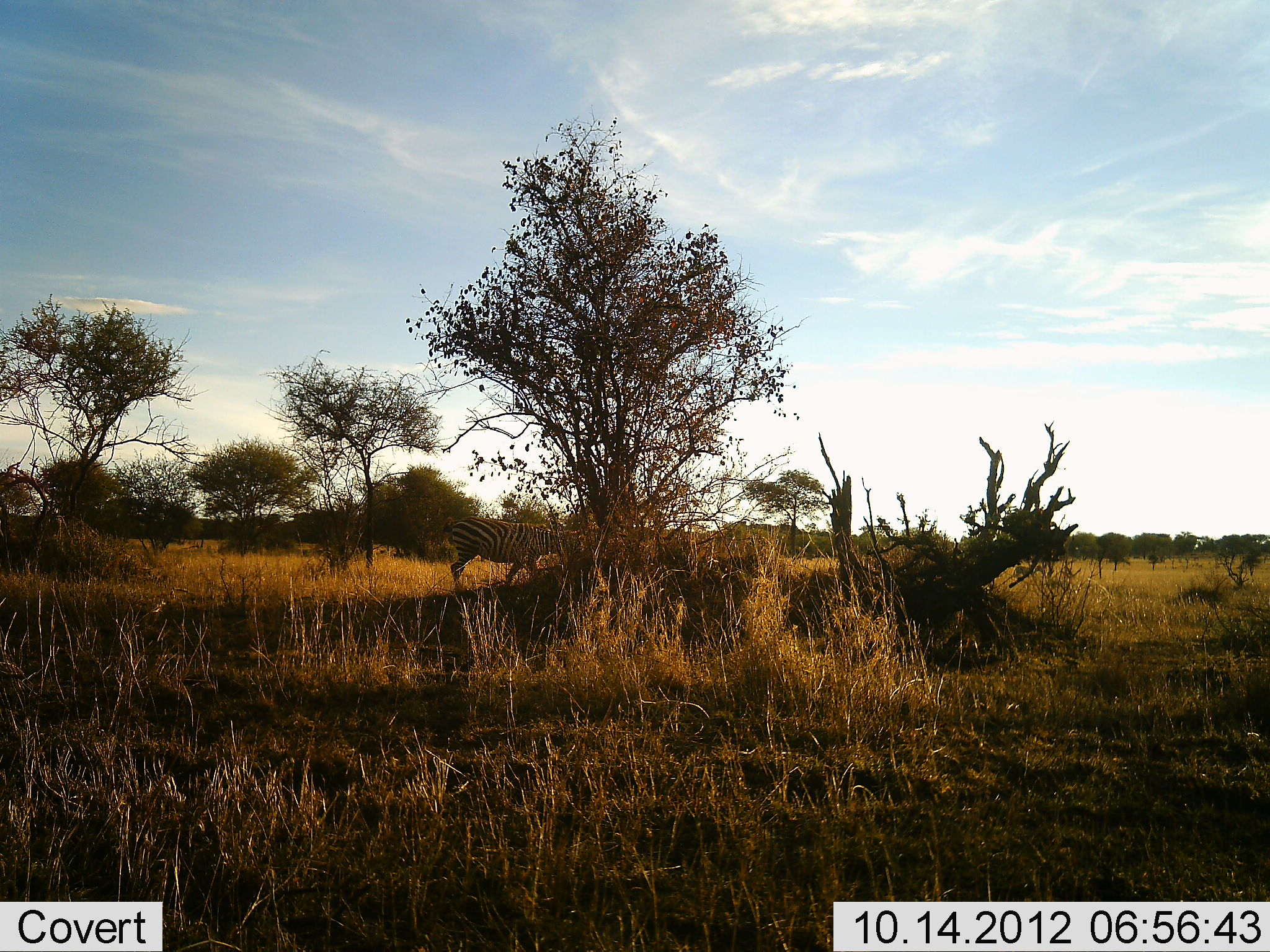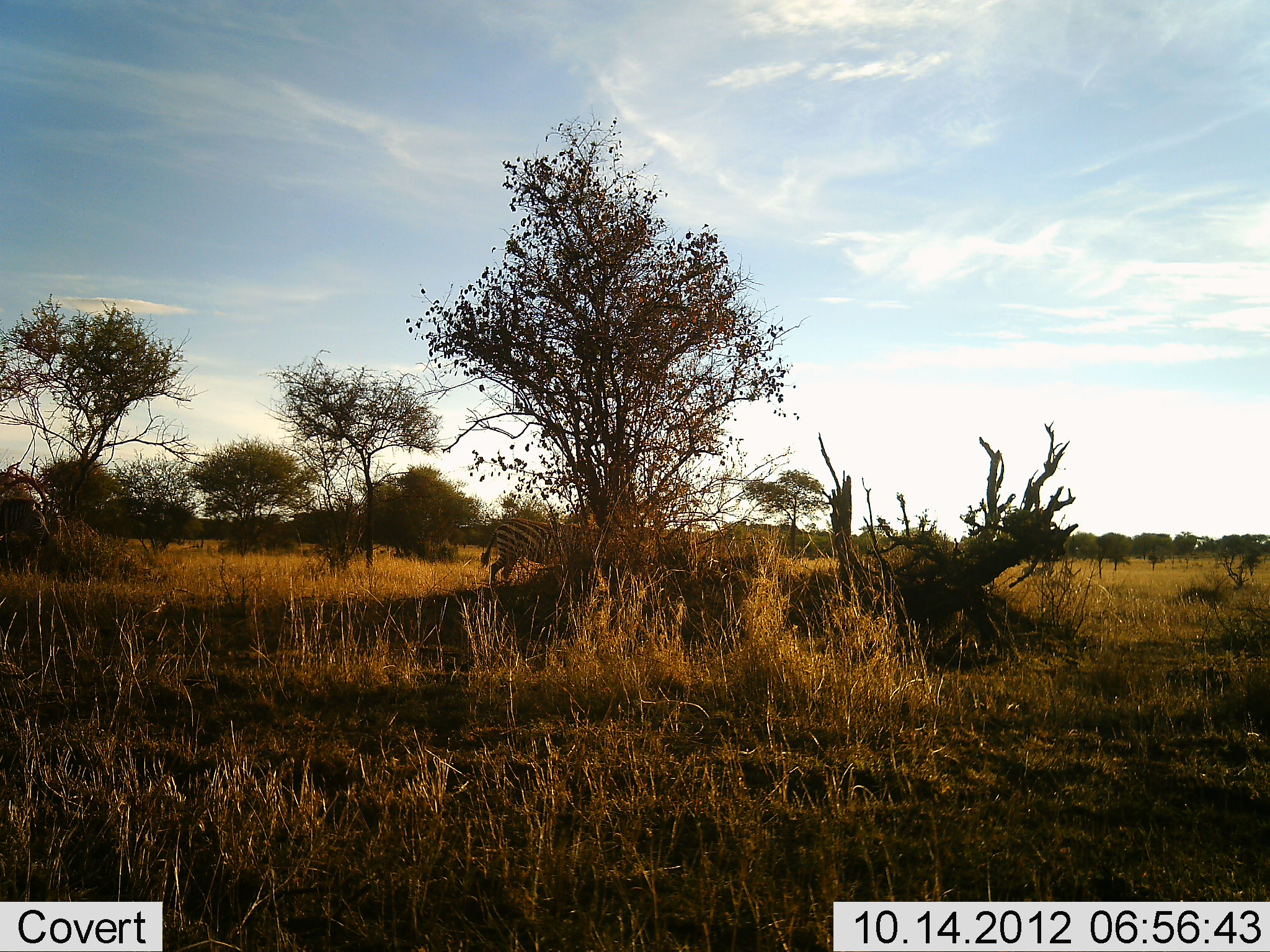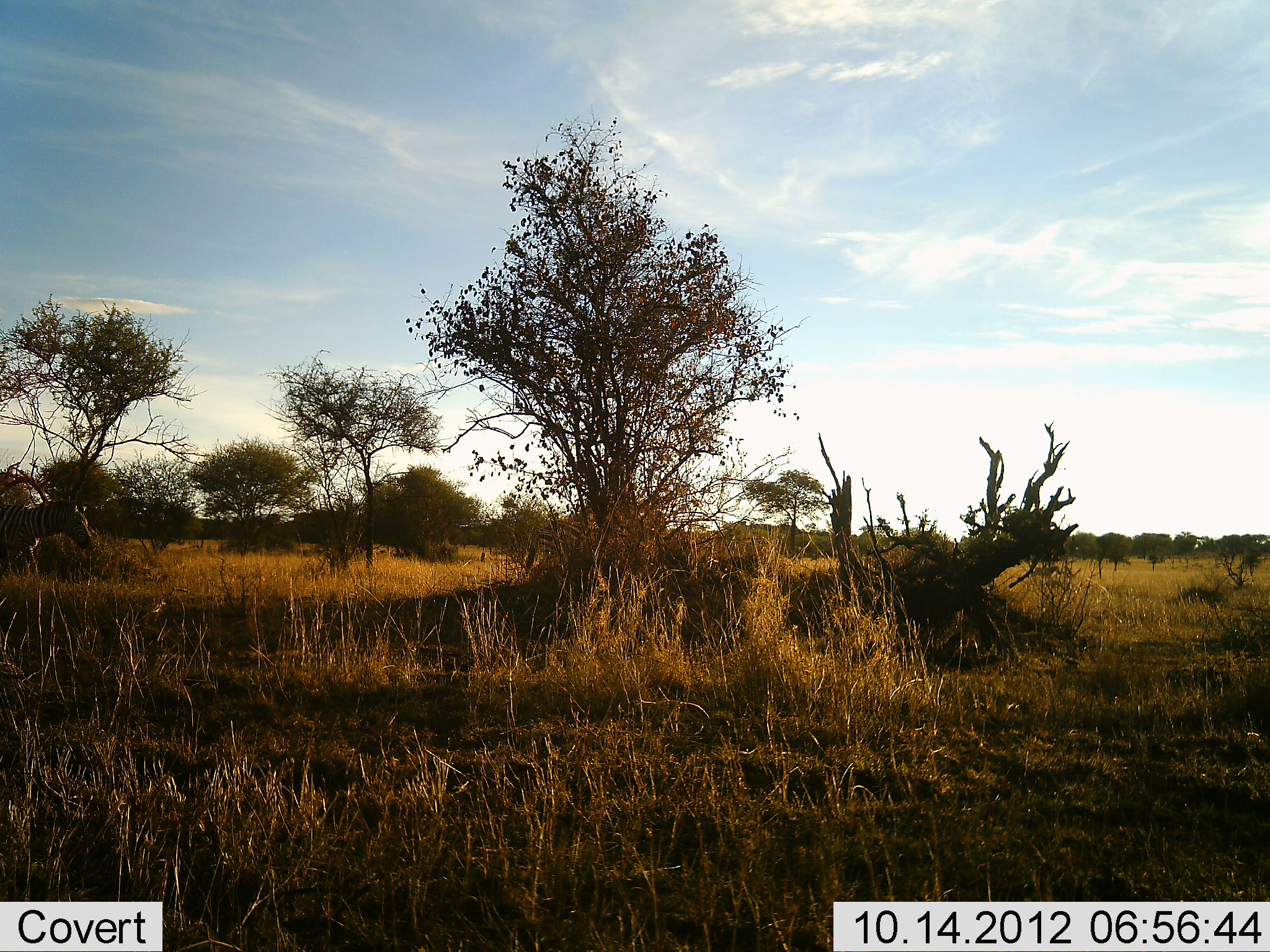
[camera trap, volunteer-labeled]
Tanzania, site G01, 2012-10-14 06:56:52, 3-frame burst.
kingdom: Animalia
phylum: Chordata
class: Mammalia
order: Perissodactyla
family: Equidae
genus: Equus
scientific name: Equus quagga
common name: plains zebra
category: zebra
Zebra (plains zebra) (Equus quagga), count 3. Behavior (volunteer vote fractions): standing 20%, resting 0%, moving 80%, interacting 0%. Young present (vote fraction): 0%. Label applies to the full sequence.